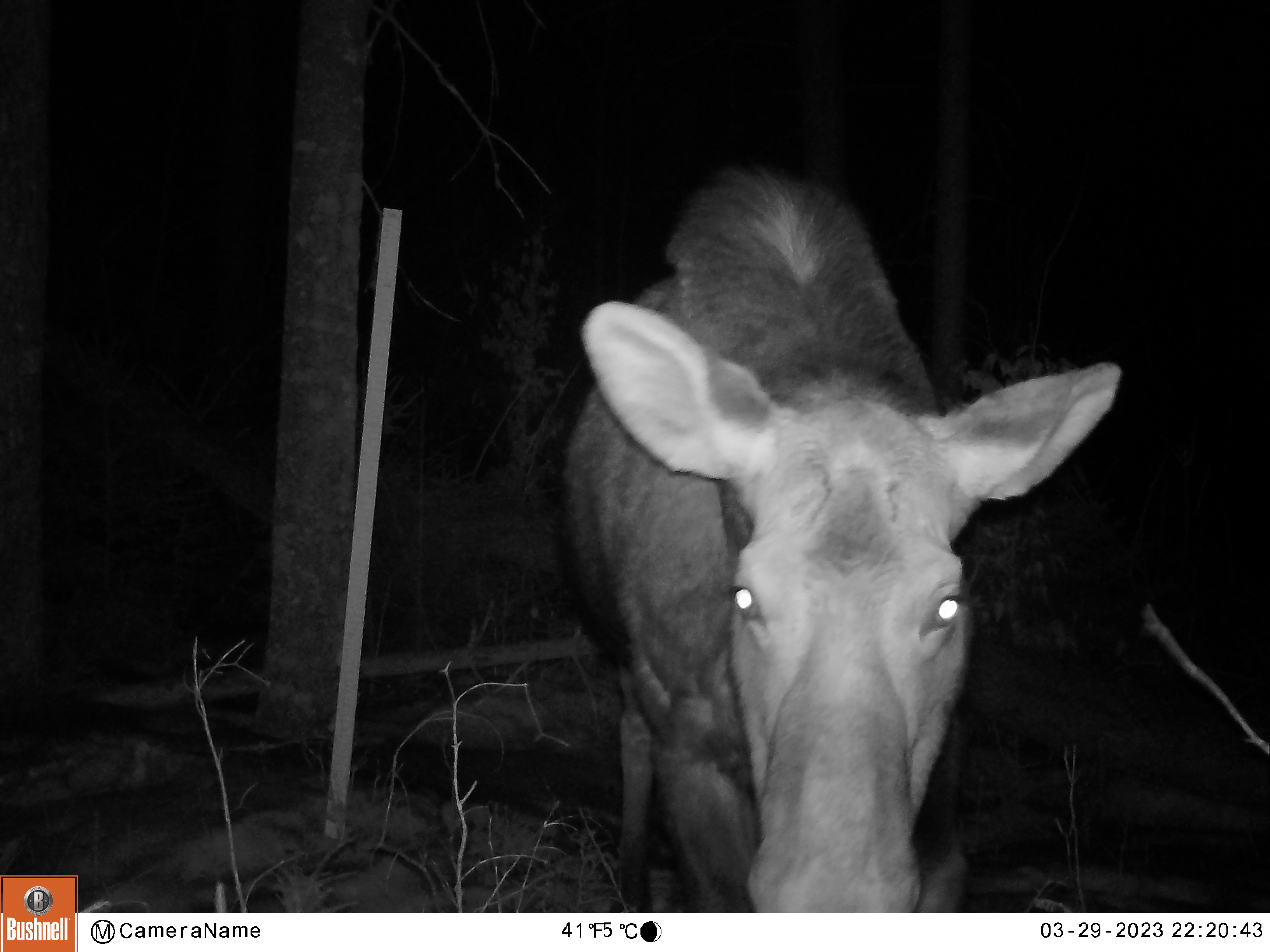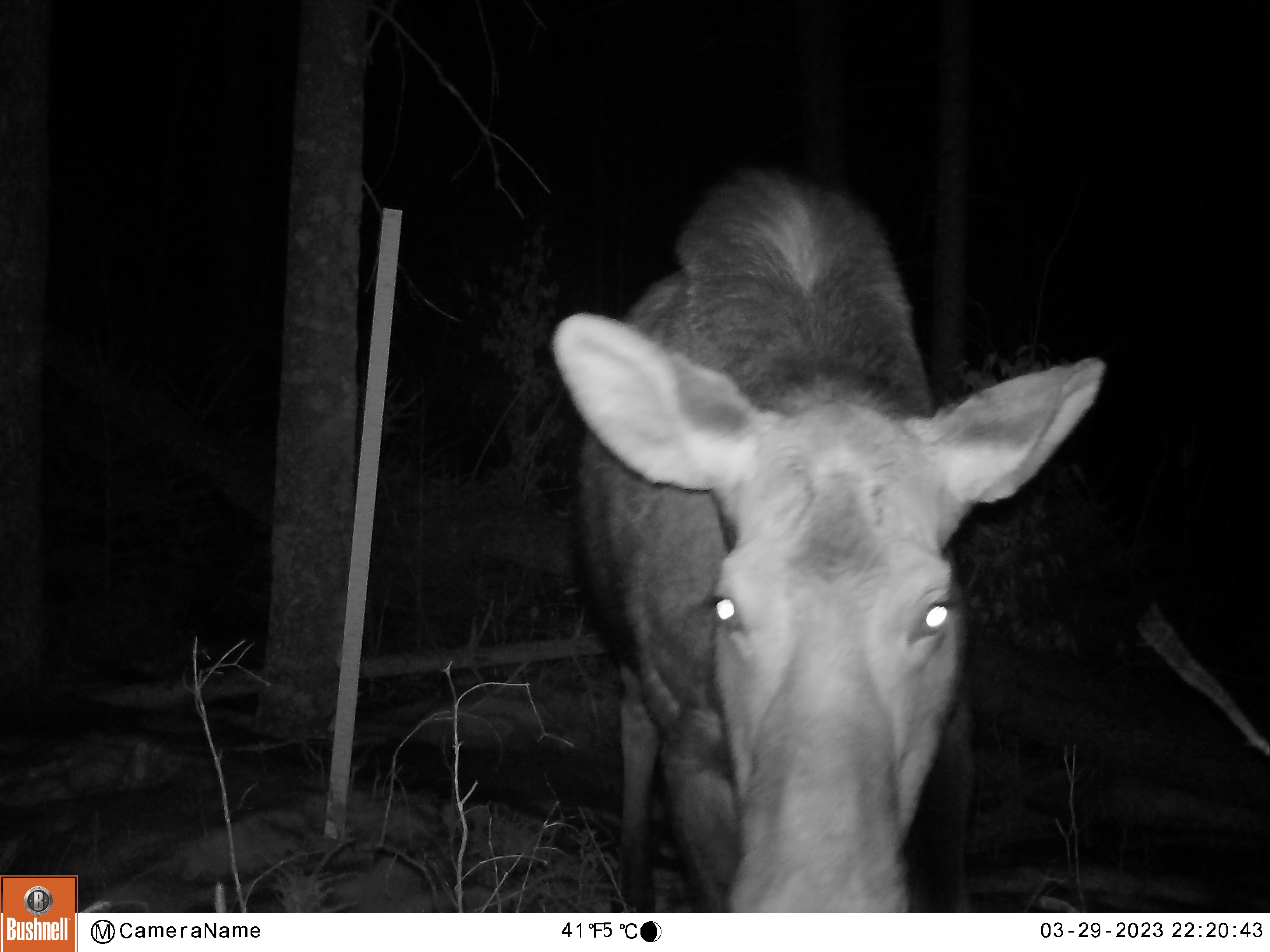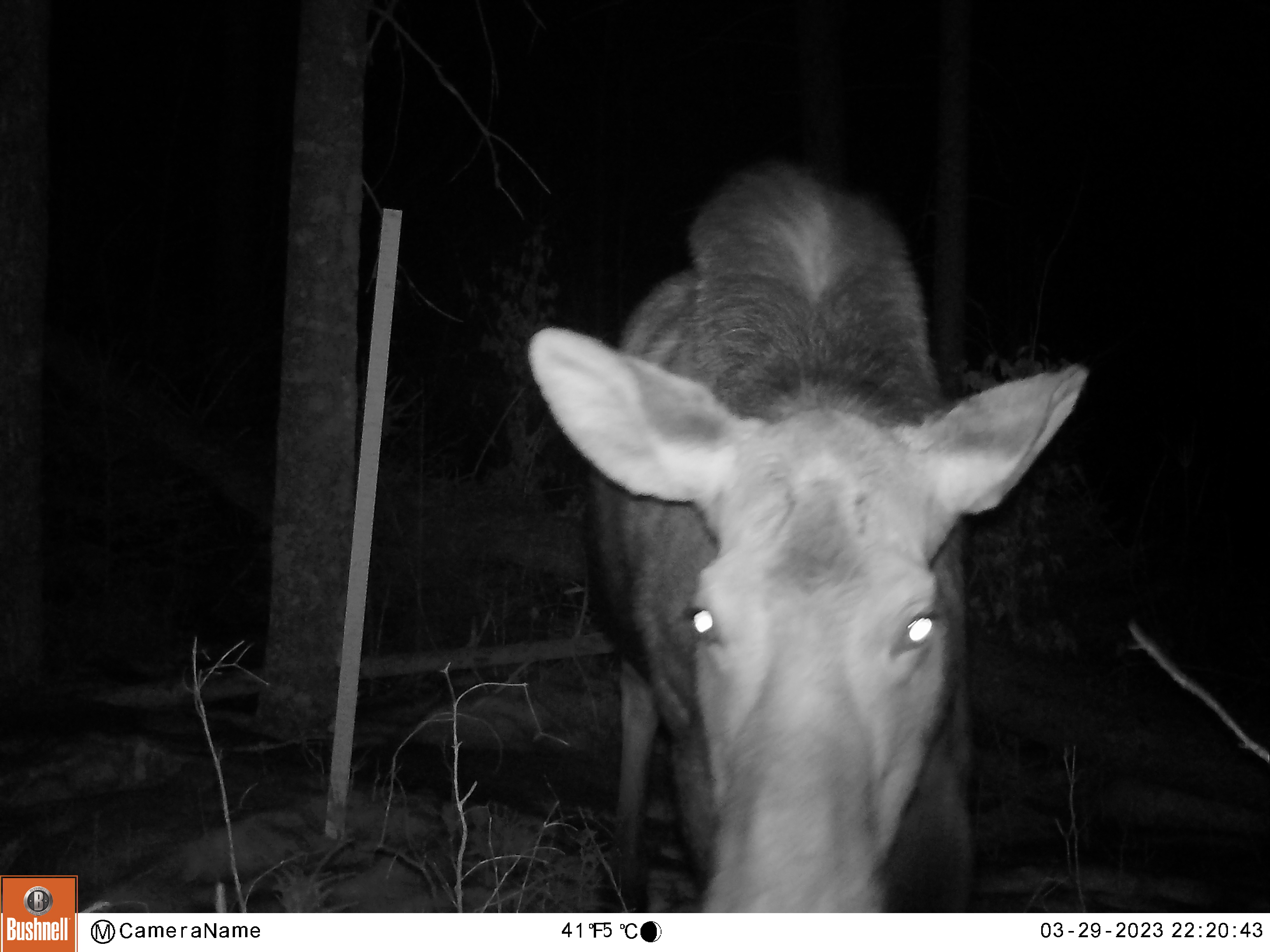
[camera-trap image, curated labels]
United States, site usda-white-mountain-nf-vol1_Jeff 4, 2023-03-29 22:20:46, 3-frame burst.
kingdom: Animalia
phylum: Chordata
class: Mammalia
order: Artiodactyla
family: Cervidae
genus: Alces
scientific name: Alces alces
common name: moose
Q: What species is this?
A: Moose (Alces alces).